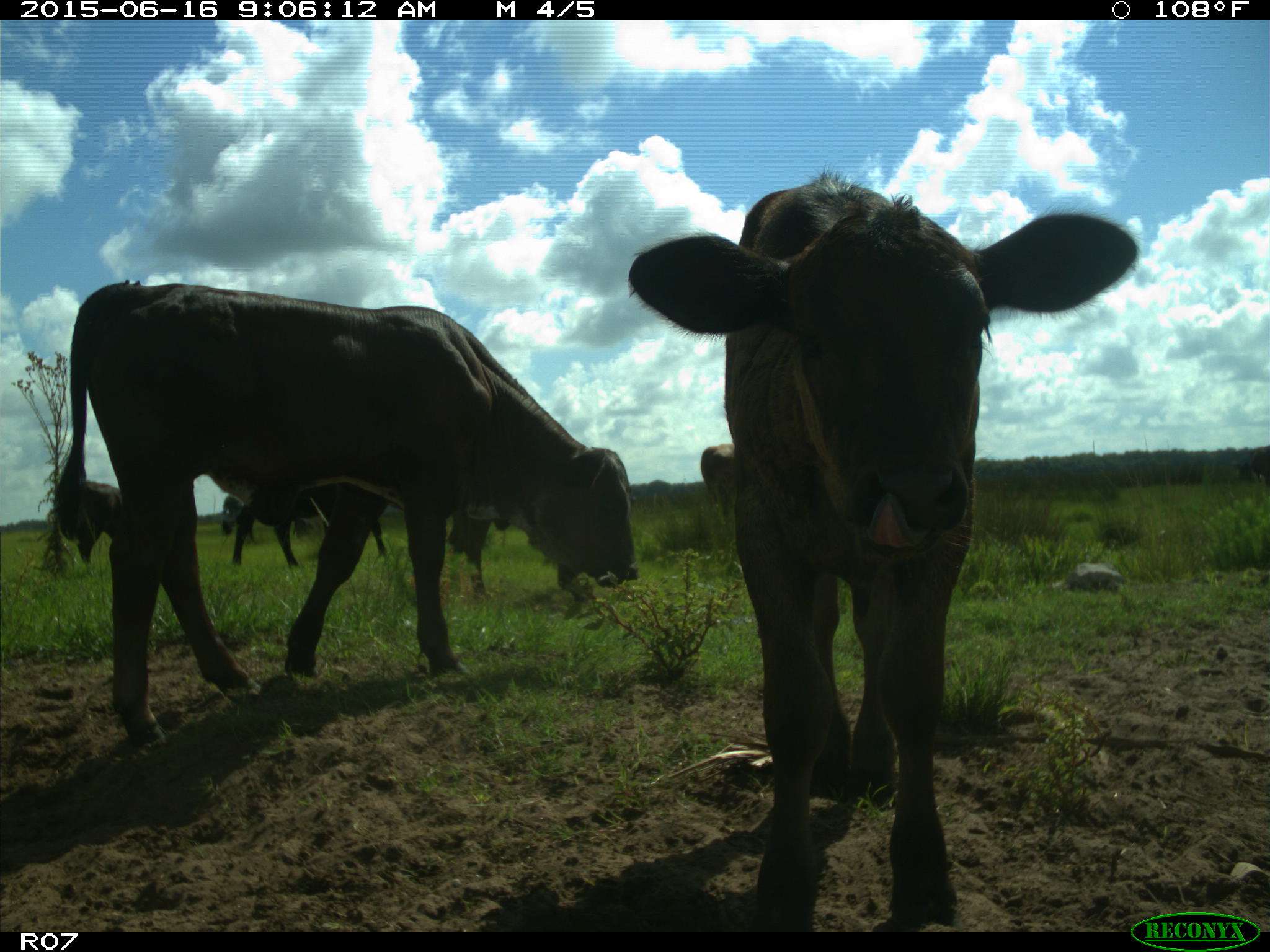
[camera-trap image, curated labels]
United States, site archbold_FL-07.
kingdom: Animalia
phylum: Chordata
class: Mammalia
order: Artiodactyla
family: Bovidae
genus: Bos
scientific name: Bos taurus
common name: domestic cow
Bos taurus (domestic cow).